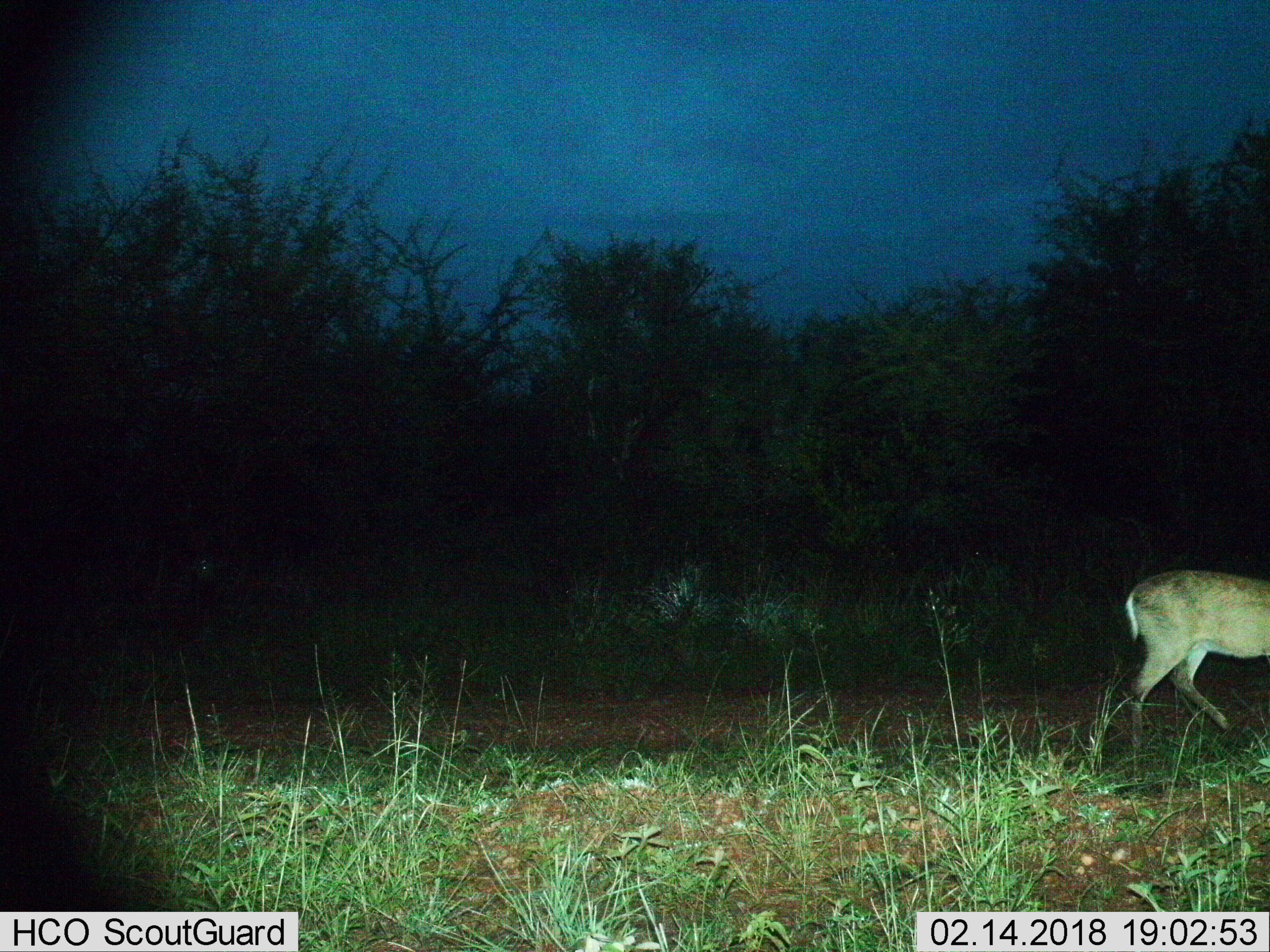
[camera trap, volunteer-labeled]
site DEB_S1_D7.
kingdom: Animalia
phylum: Chordata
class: Mammalia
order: Artiodactyla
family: Bovidae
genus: Sylvicapra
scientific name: Sylvicapra grimmia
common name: common duiker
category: duikercommongrey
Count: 1.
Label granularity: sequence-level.